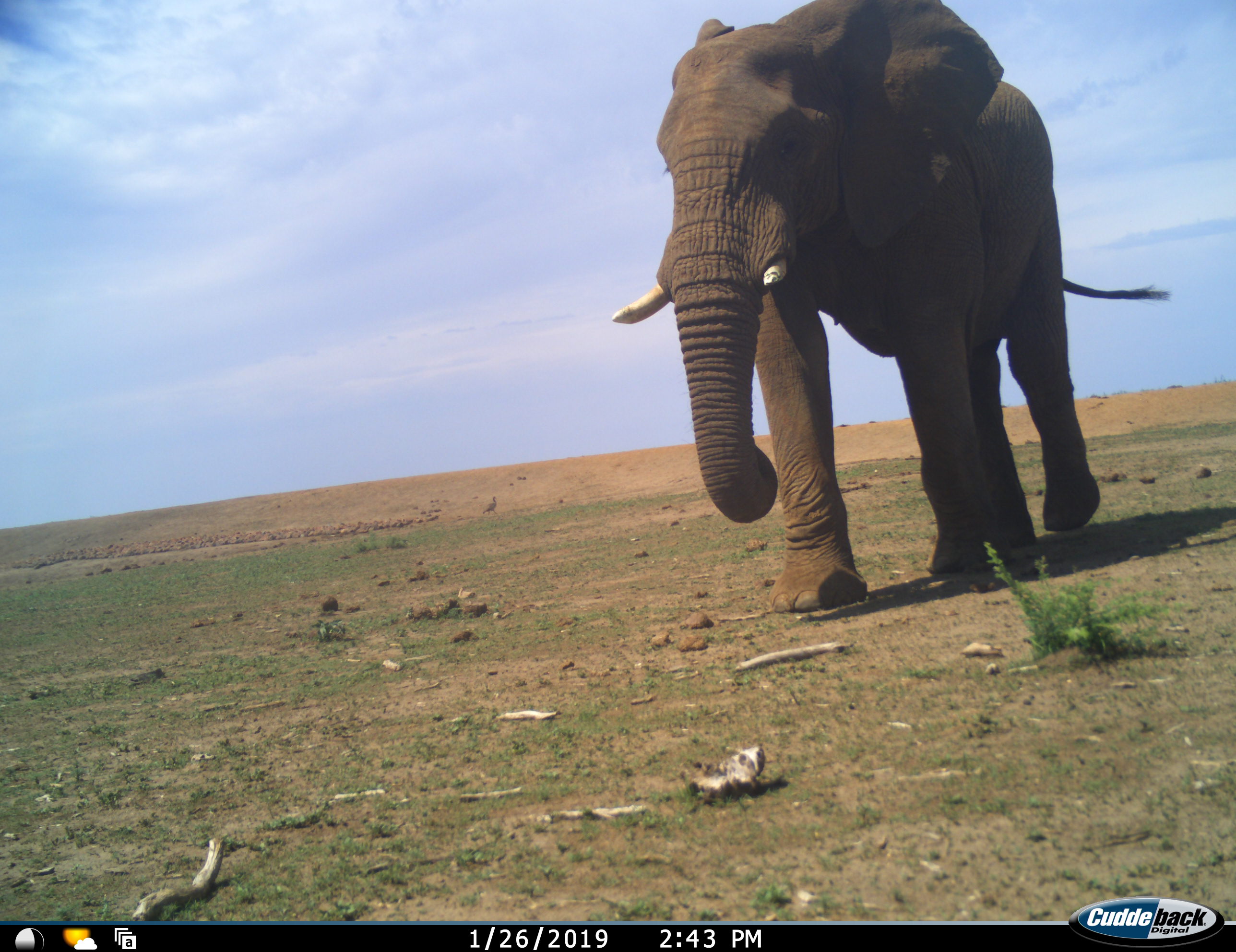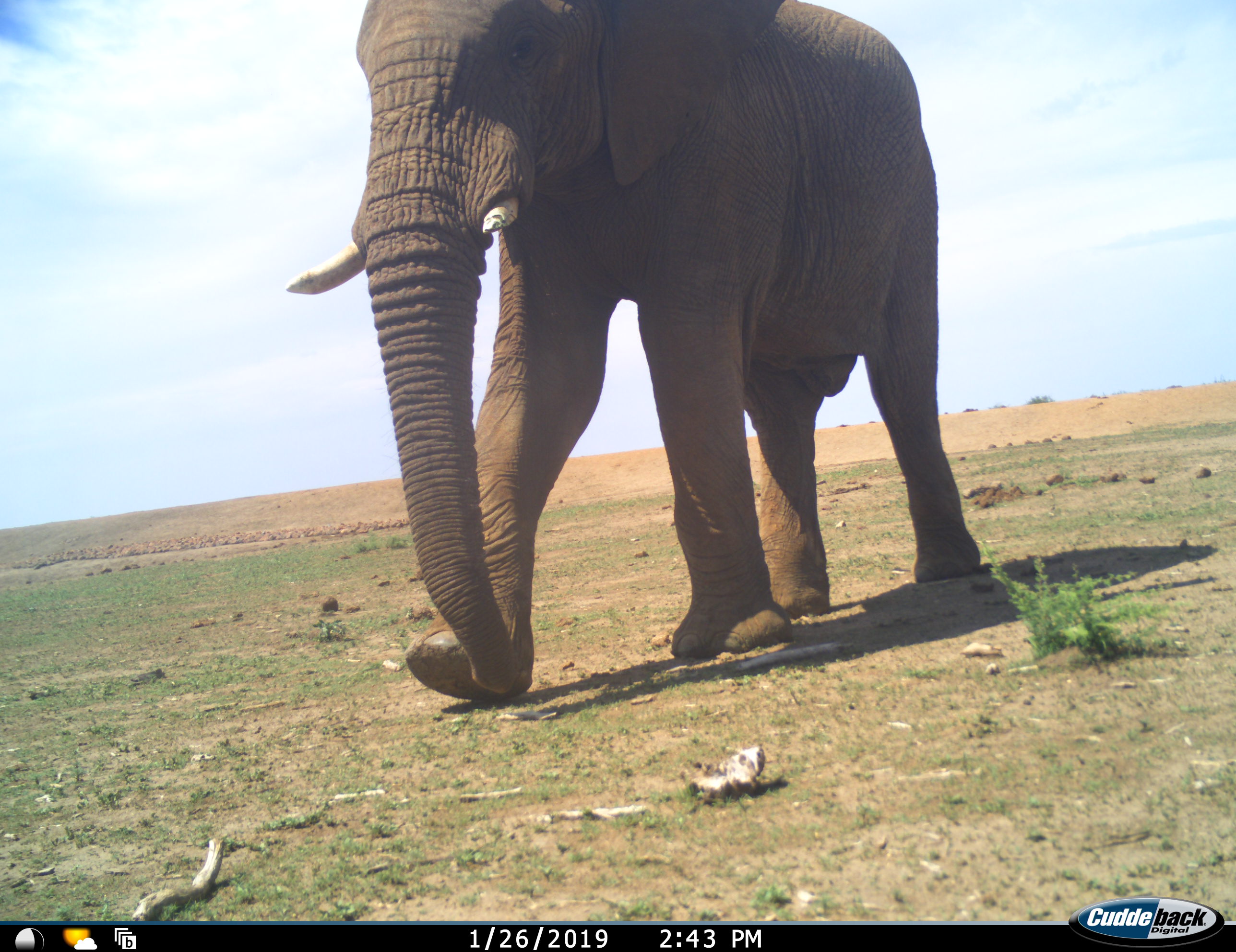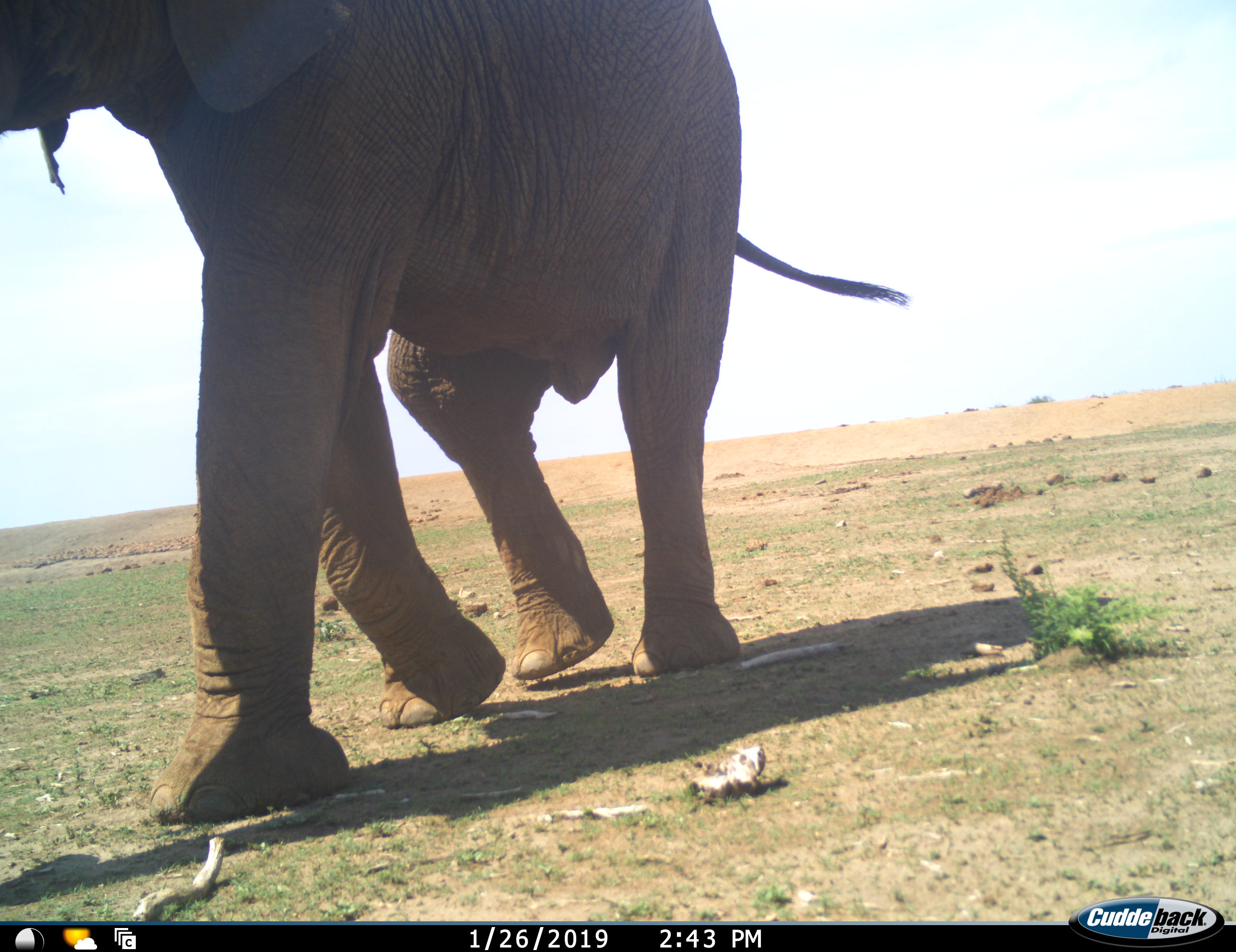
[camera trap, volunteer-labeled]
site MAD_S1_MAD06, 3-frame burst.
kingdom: Animalia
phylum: Chordata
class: Mammalia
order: Proboscidea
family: Elephantidae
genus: Loxodonta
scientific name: Loxodonta africana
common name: african bush elephant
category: elephant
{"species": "elephant (african bush elephant) (Loxodonta africana)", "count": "1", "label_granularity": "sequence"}